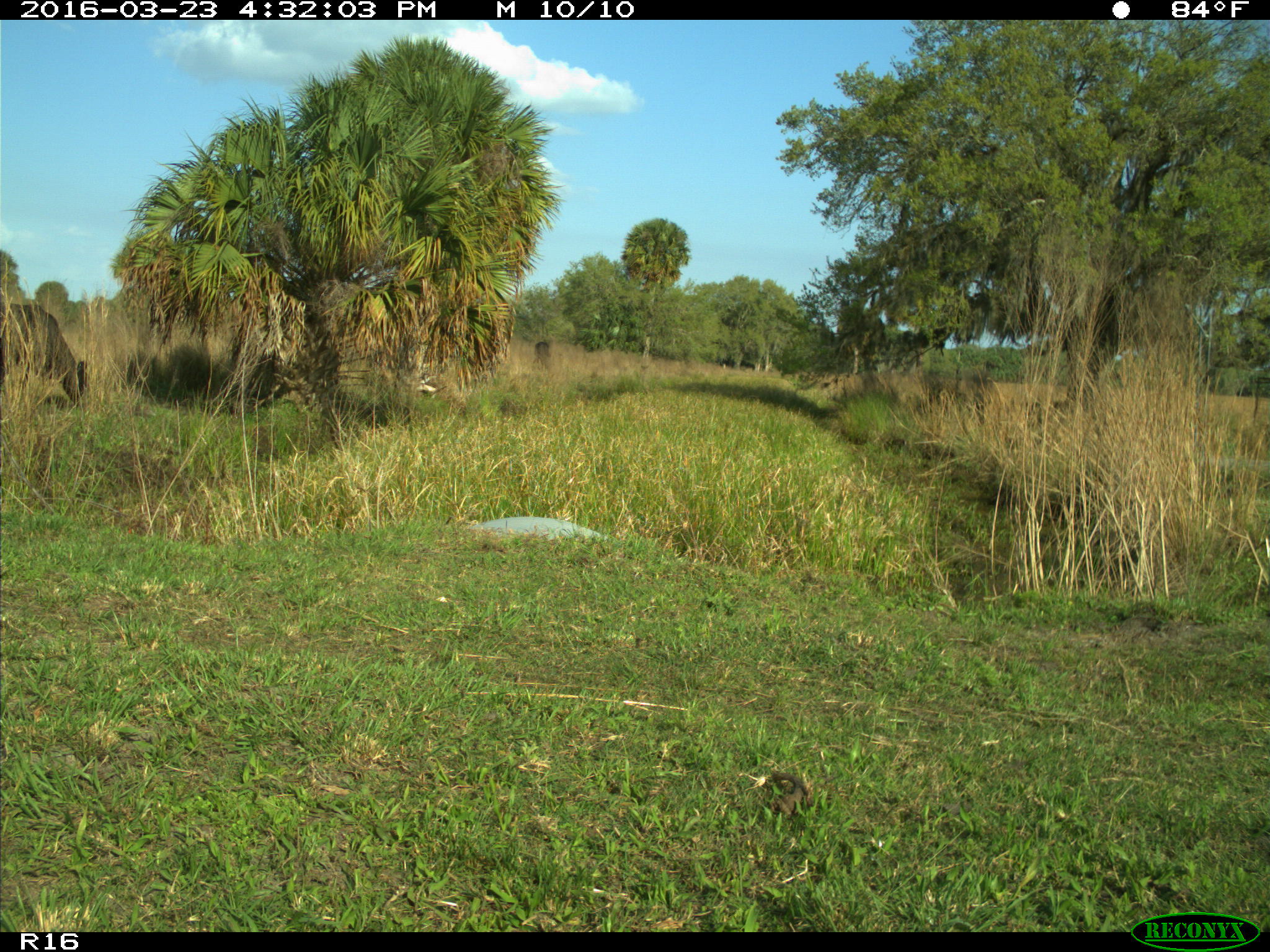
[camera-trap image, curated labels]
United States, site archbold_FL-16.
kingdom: Animalia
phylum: Chordata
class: Mammalia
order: Artiodactyla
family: Bovidae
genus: Bos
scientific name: Bos taurus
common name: domestic cow